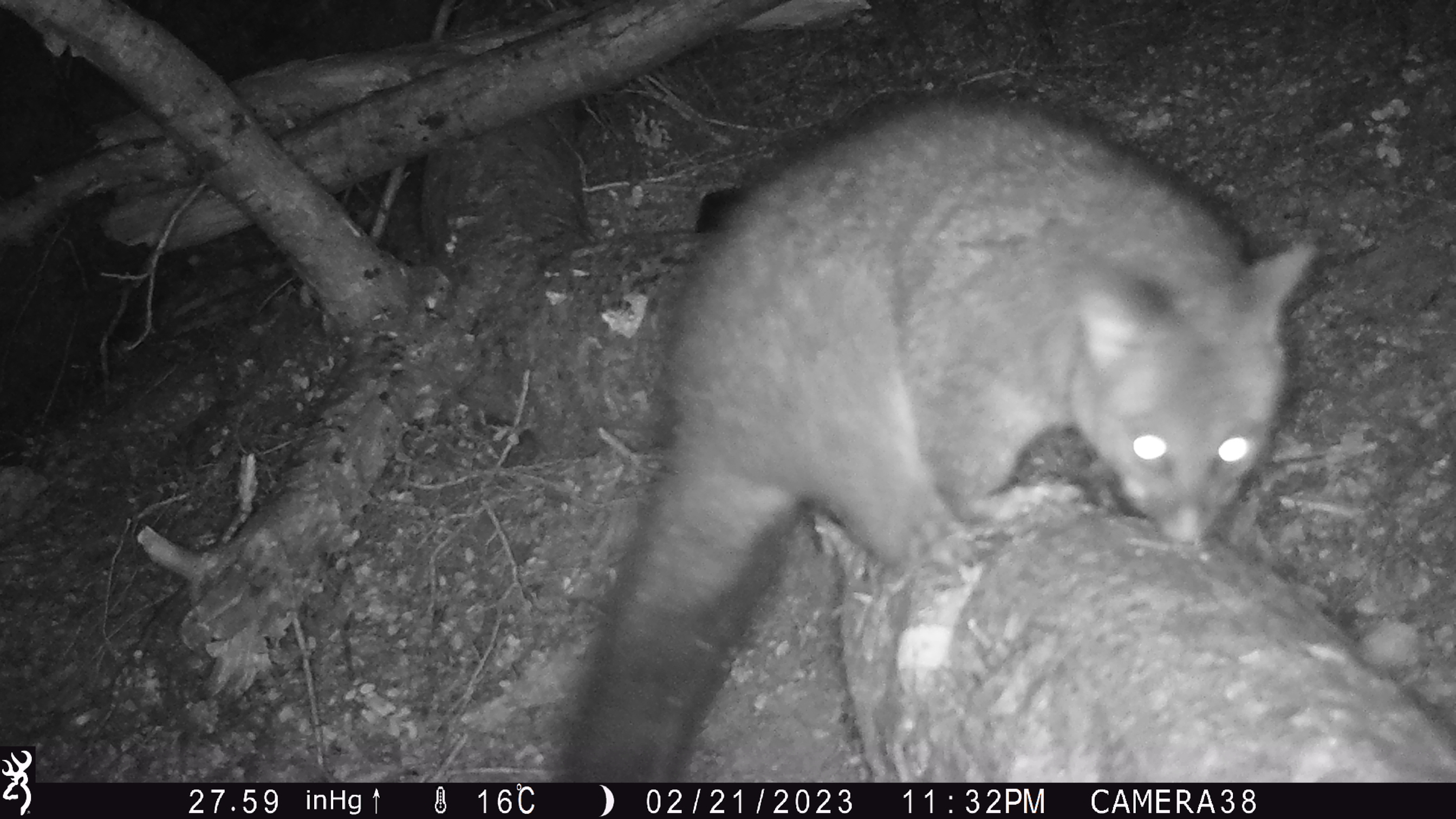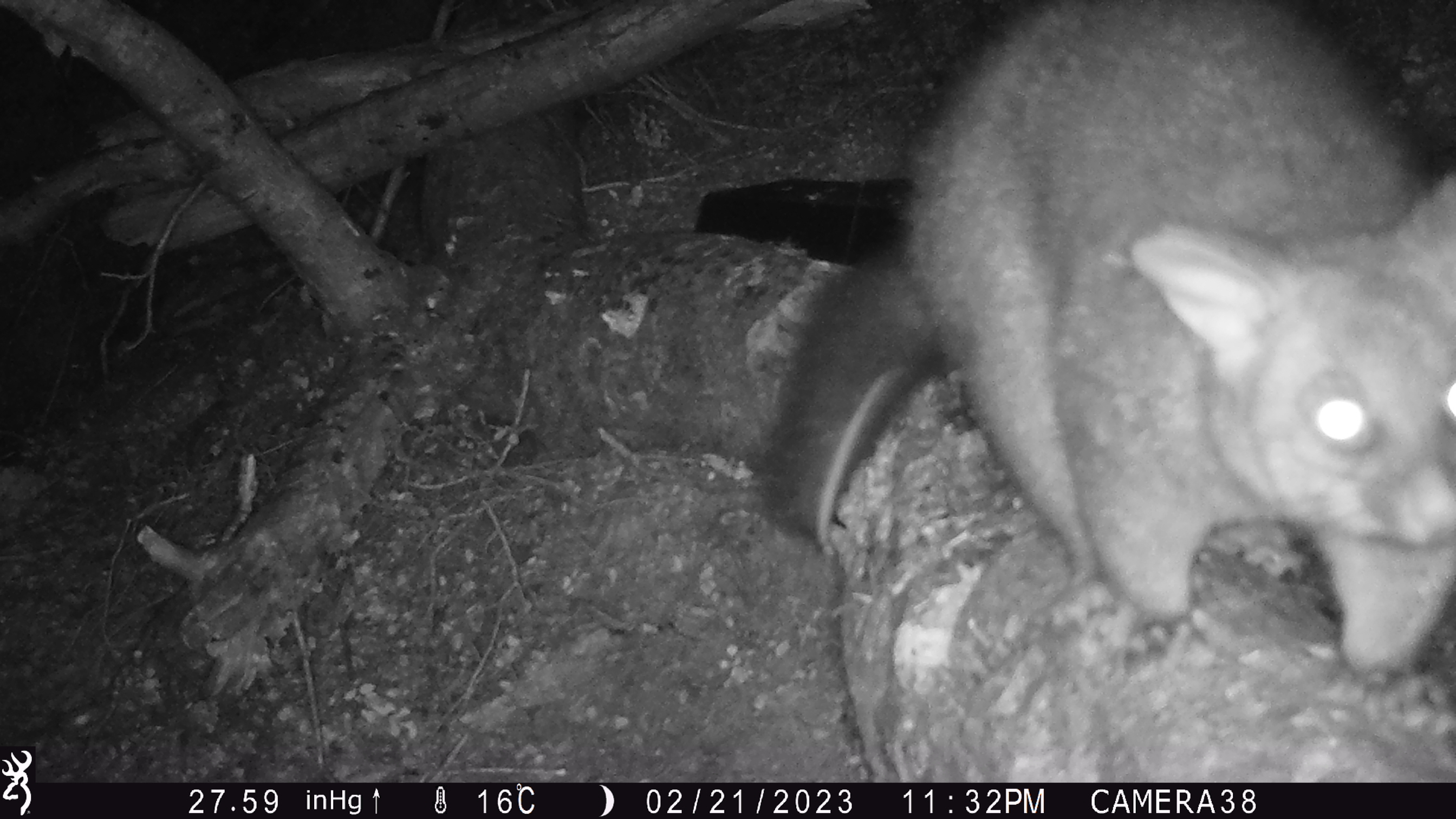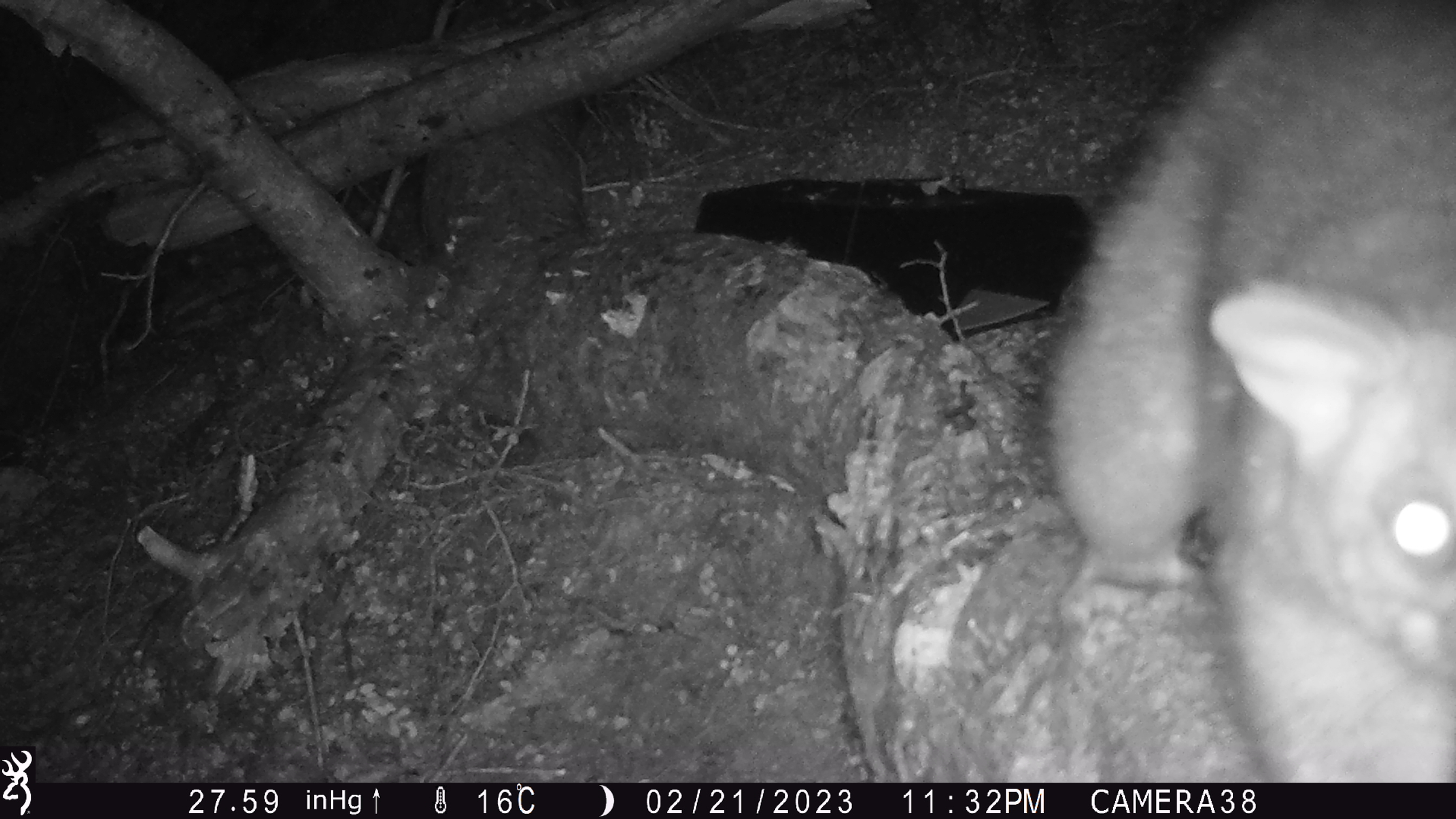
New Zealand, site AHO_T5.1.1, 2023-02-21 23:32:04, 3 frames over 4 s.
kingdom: Animalia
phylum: Chordata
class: Mammalia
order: Carnivora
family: Mustelidae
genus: Mustela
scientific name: Mustela erminea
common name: stoat